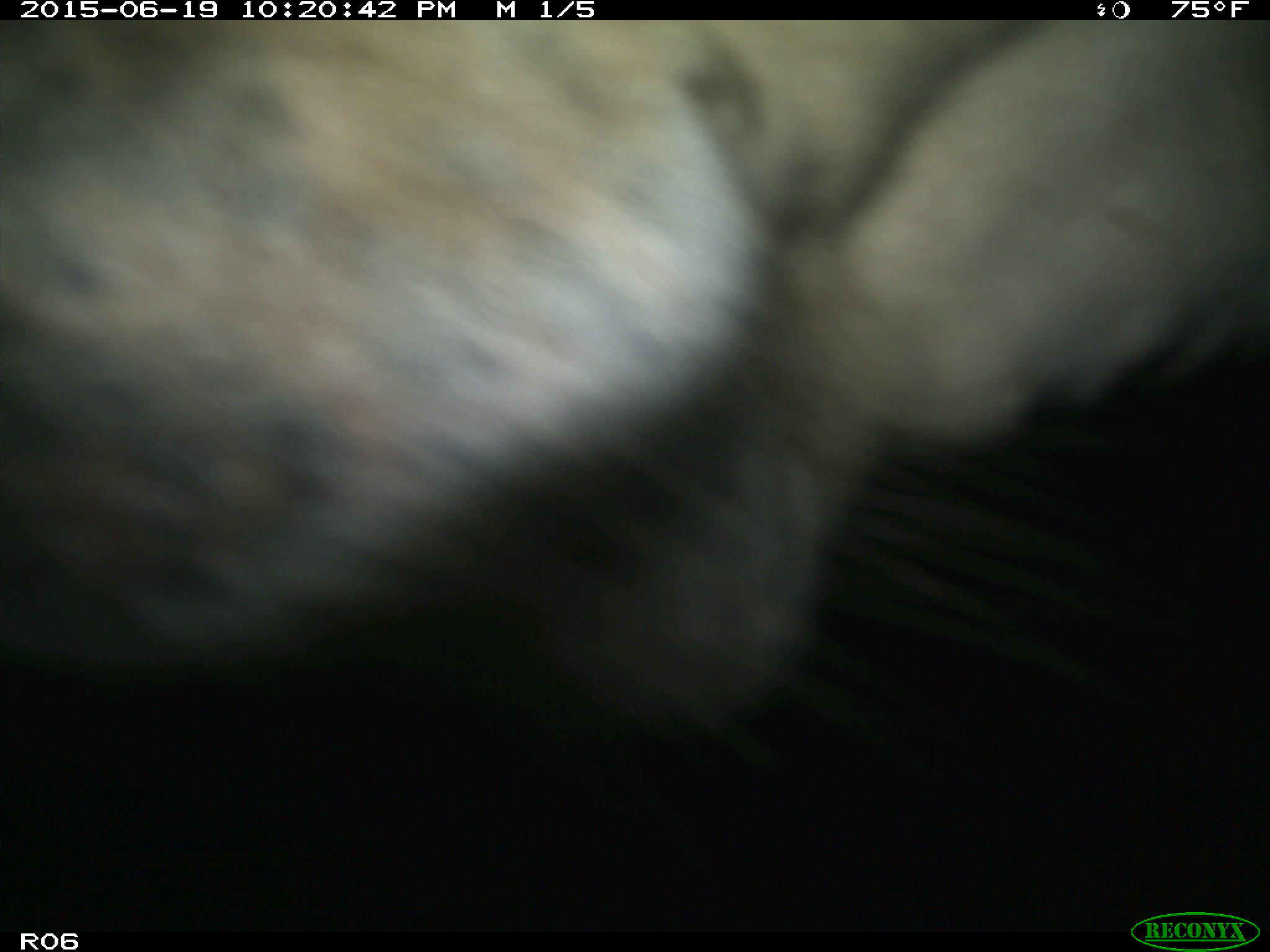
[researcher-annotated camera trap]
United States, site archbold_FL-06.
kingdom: Animalia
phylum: Chordata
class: Mammalia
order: Artiodactyla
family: Bovidae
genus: Bos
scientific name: Bos taurus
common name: domestic cow